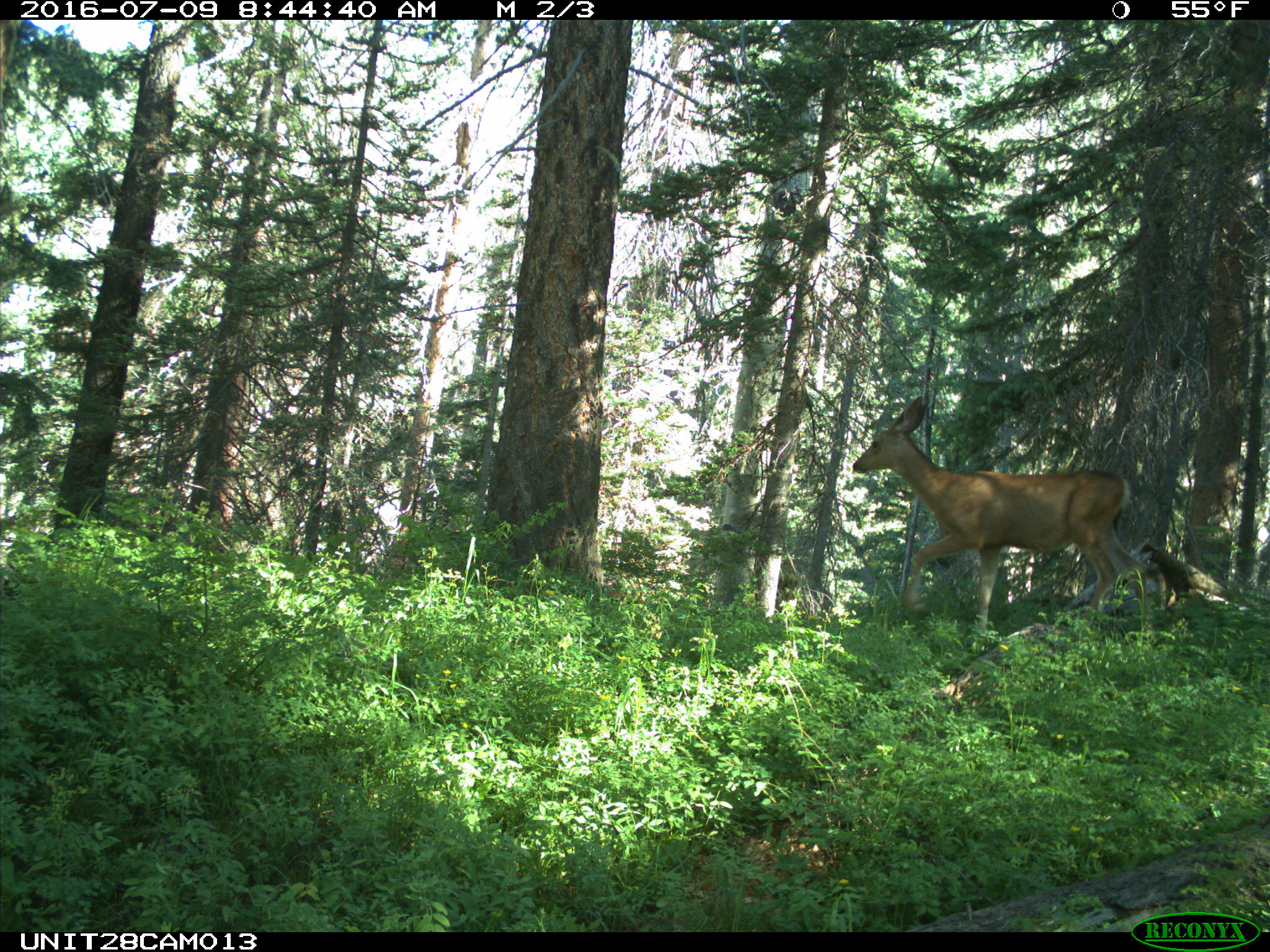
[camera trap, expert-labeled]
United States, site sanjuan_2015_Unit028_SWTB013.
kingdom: Animalia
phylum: Chordata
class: Mammalia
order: Artiodactyla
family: Cervidae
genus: Odocoileus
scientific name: Odocoileus hemionus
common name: mule deer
Odocoileus hemionus (mule deer).